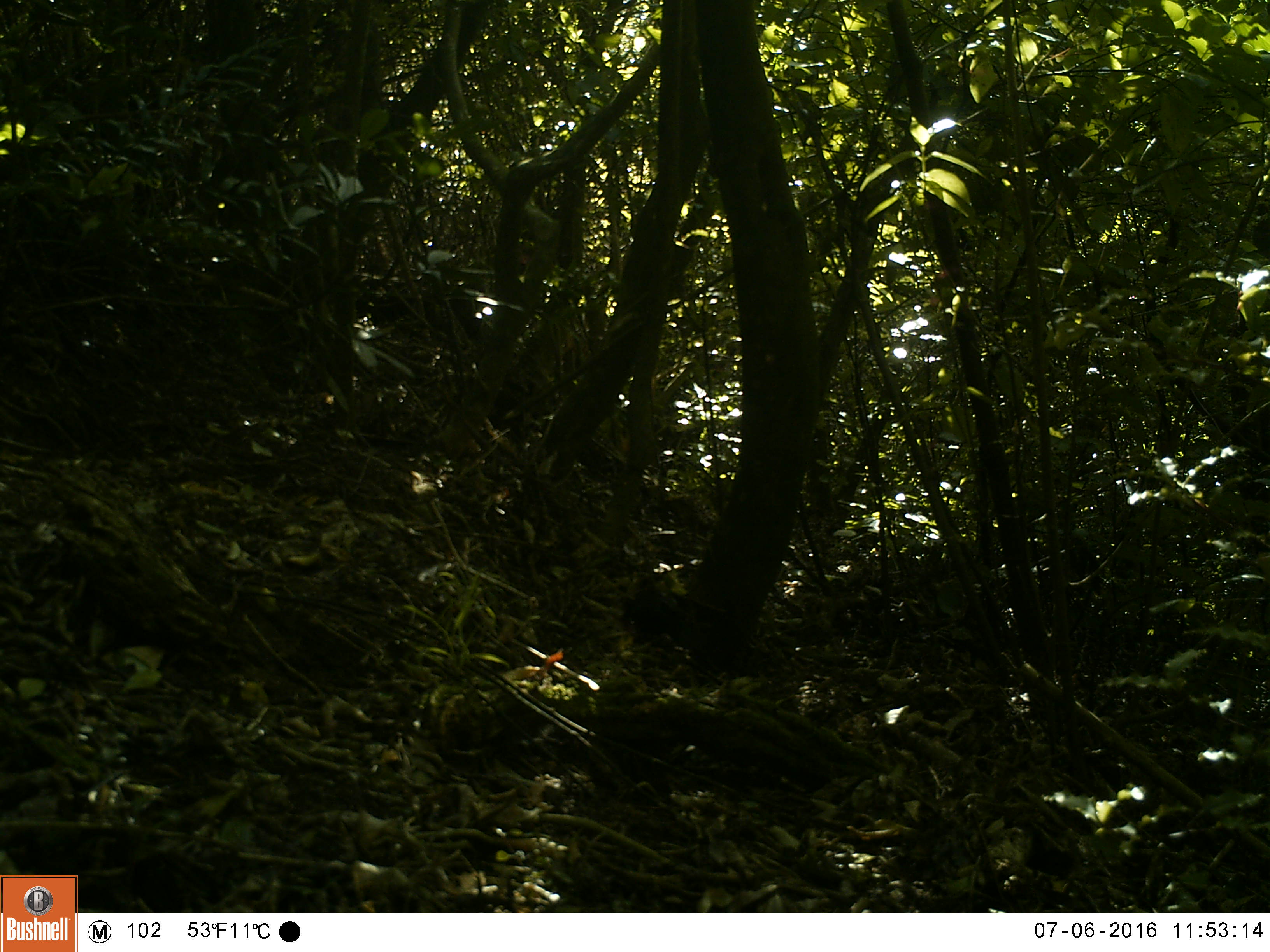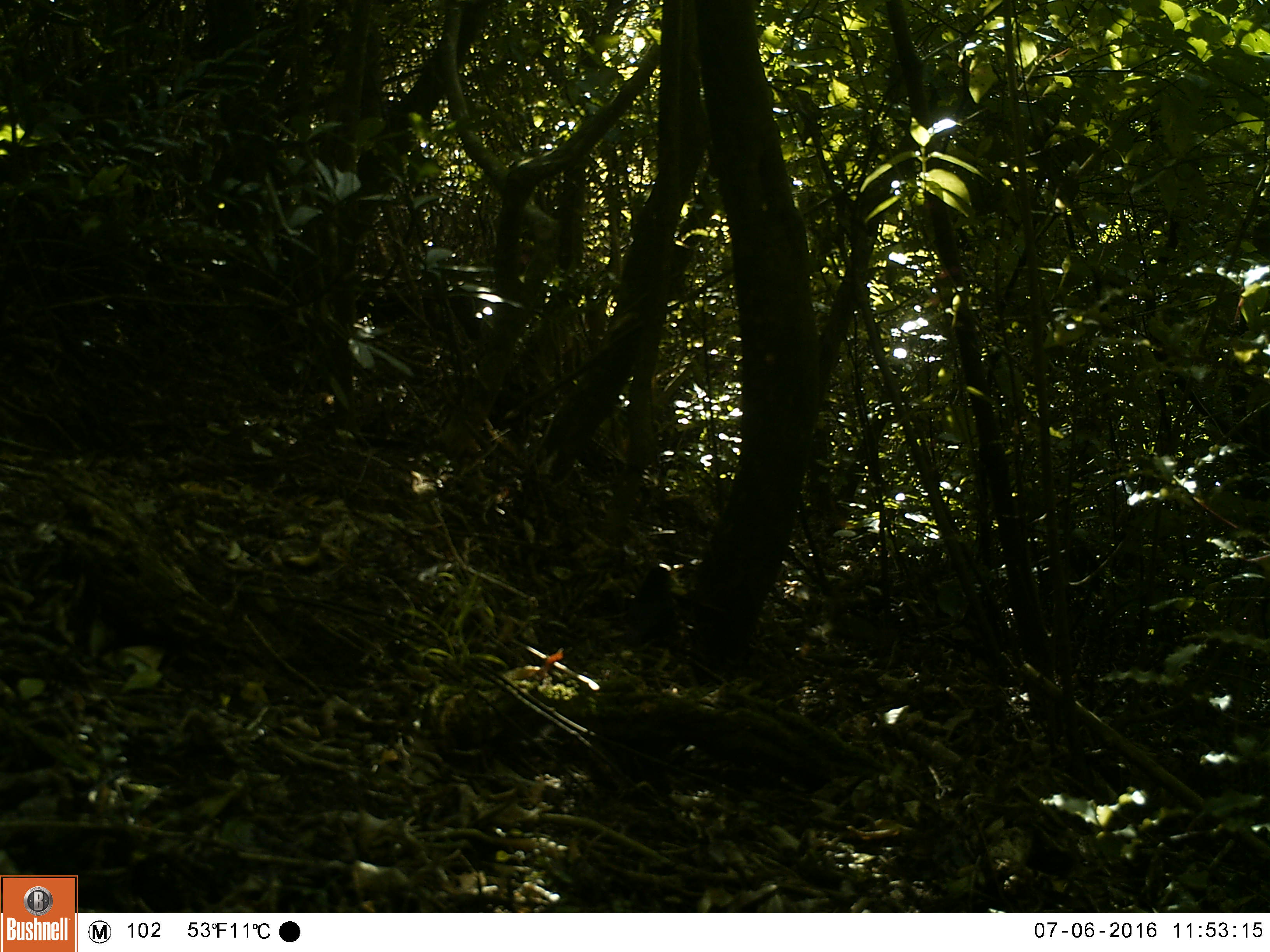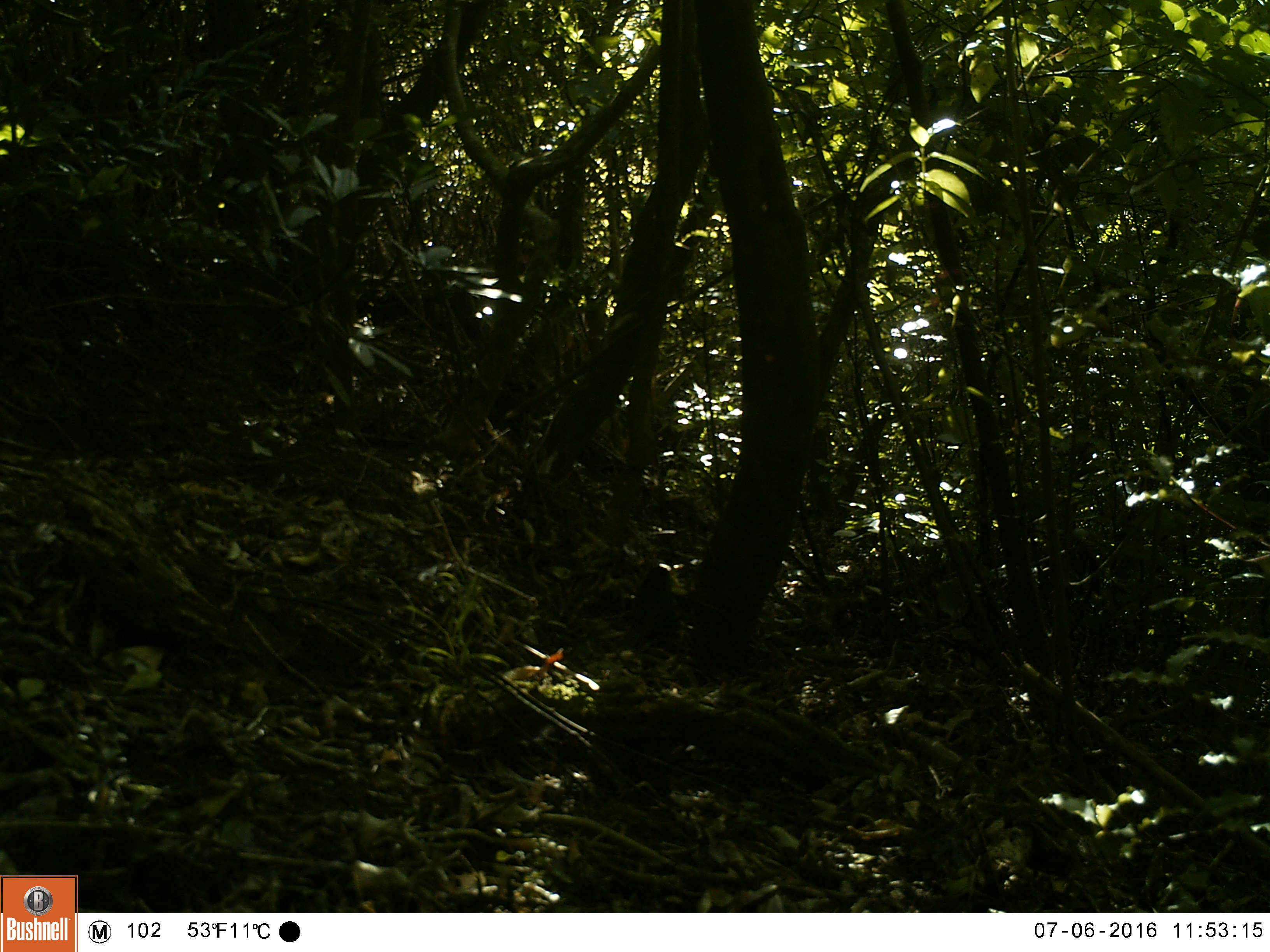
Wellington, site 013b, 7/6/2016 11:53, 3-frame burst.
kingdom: Animalia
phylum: Chordata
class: Aves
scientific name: Aves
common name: bird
Bird (Aves).